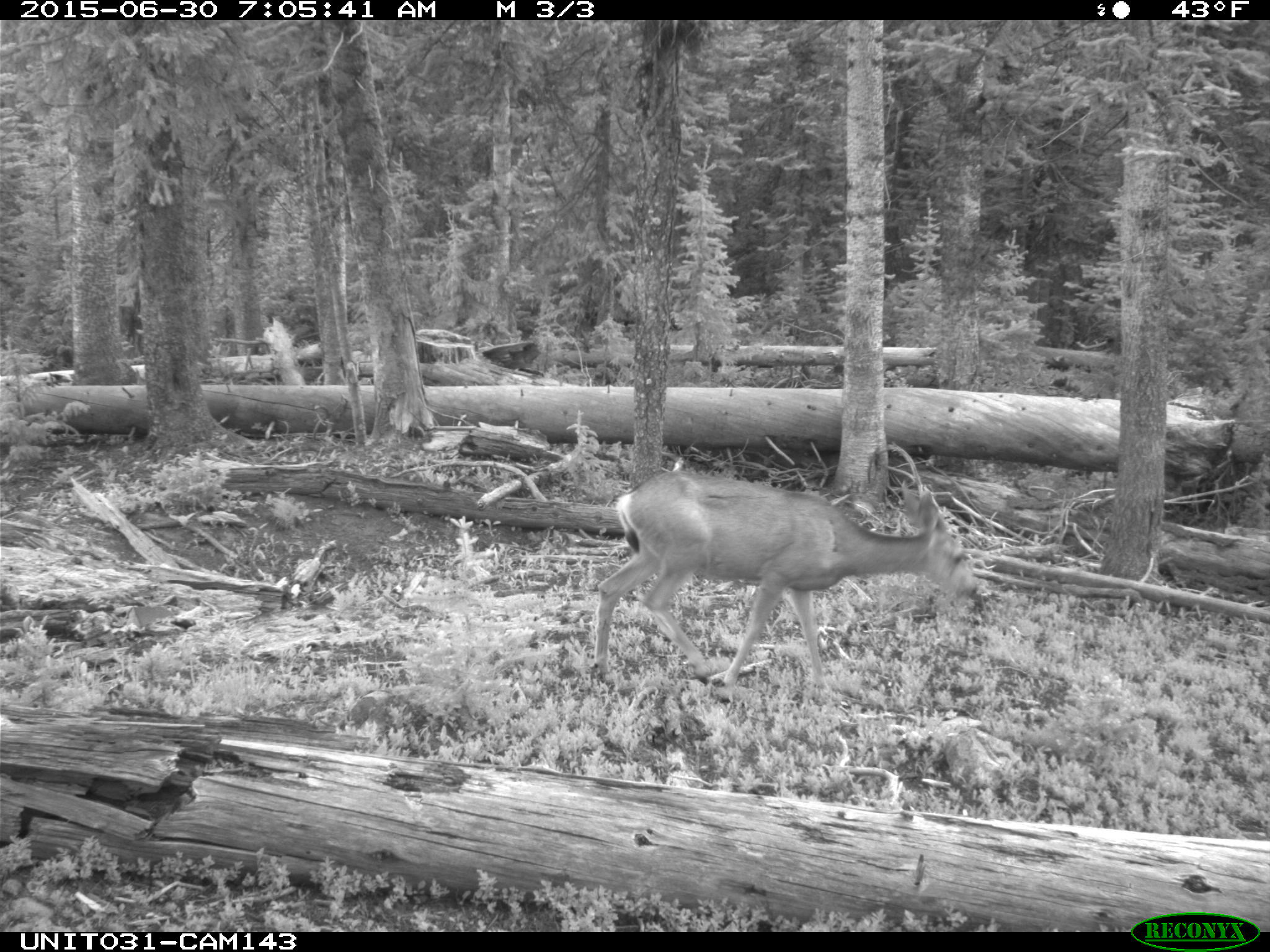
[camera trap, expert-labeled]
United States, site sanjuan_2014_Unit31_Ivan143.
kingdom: Animalia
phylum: Chordata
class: Mammalia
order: Artiodactyla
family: Cervidae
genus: Odocoileus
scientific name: Odocoileus hemionus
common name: mule deer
Odocoileus hemionus (mule deer).